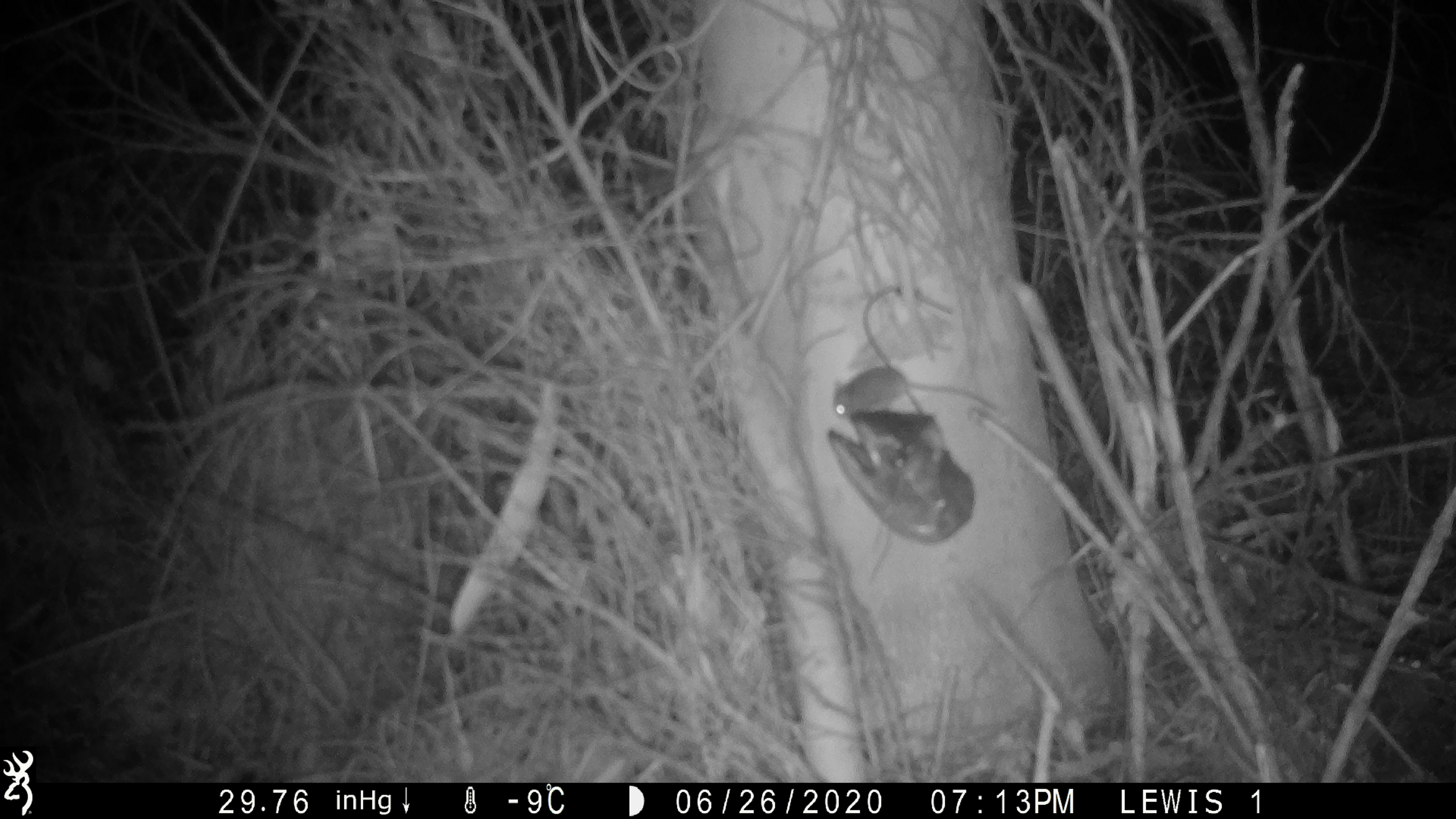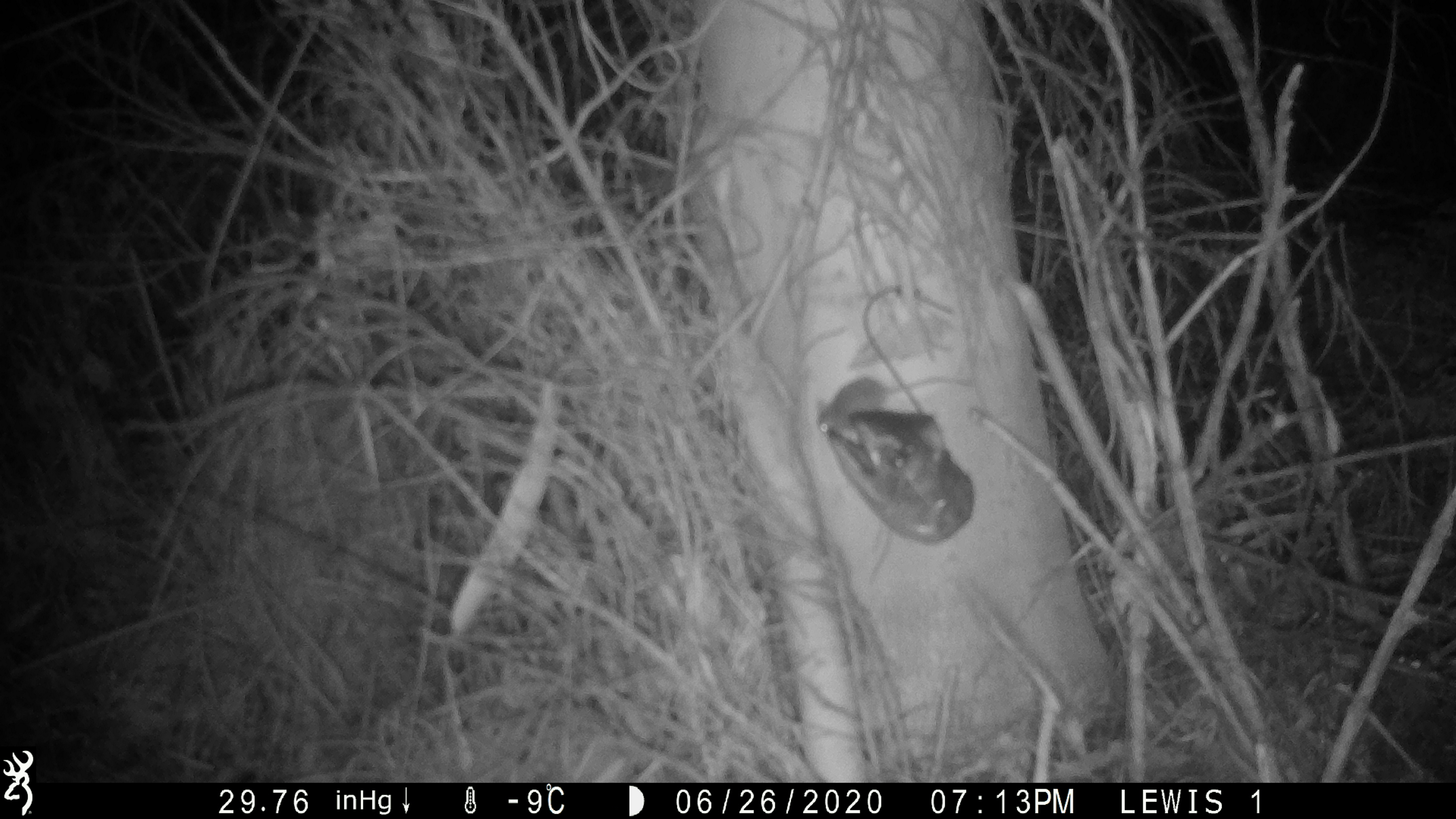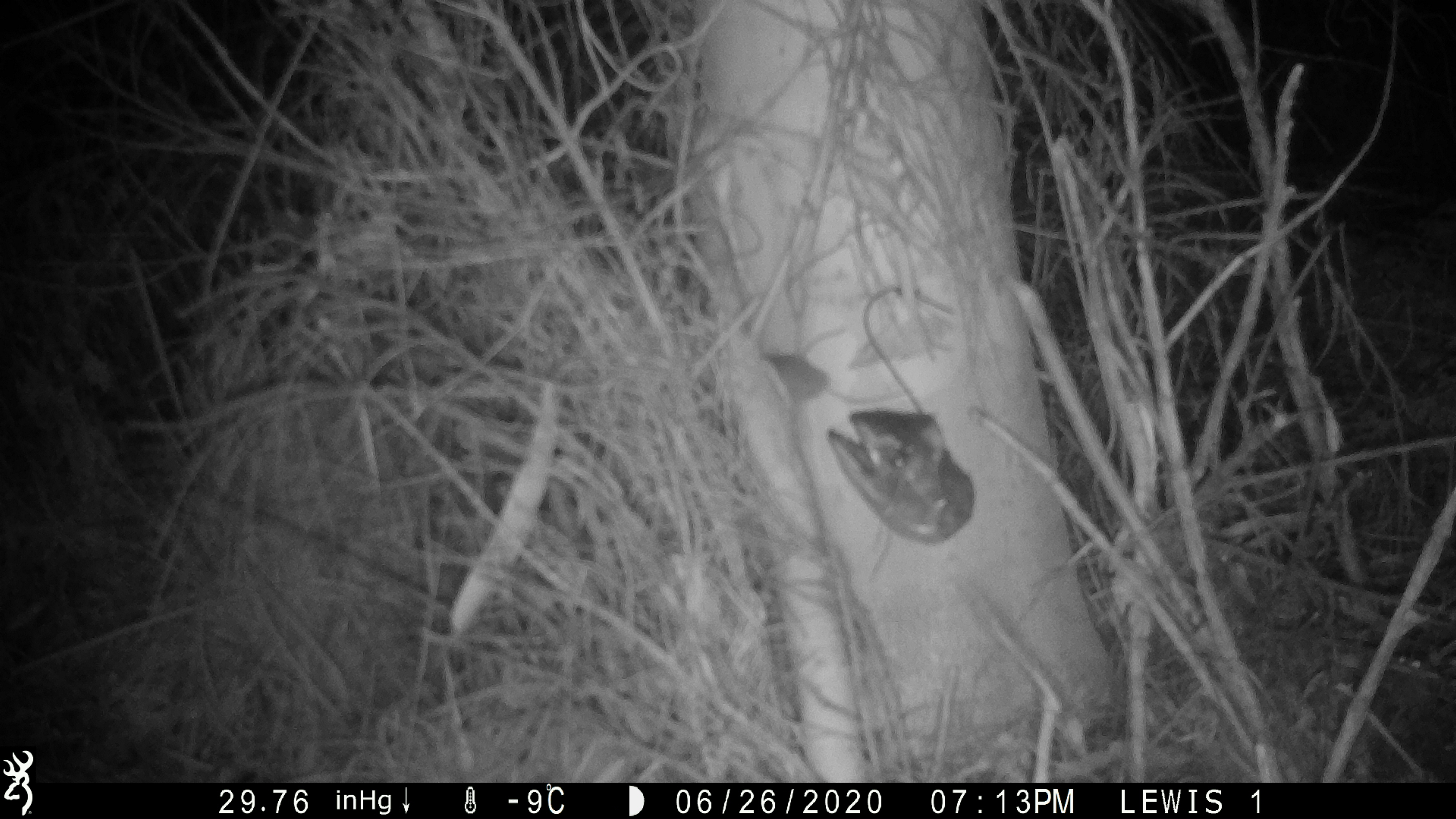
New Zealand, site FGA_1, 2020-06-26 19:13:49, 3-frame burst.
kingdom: Animalia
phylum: Chordata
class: Mammalia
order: Rodentia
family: Muridae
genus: Mus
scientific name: Mus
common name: mouse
Mouse (Mus).